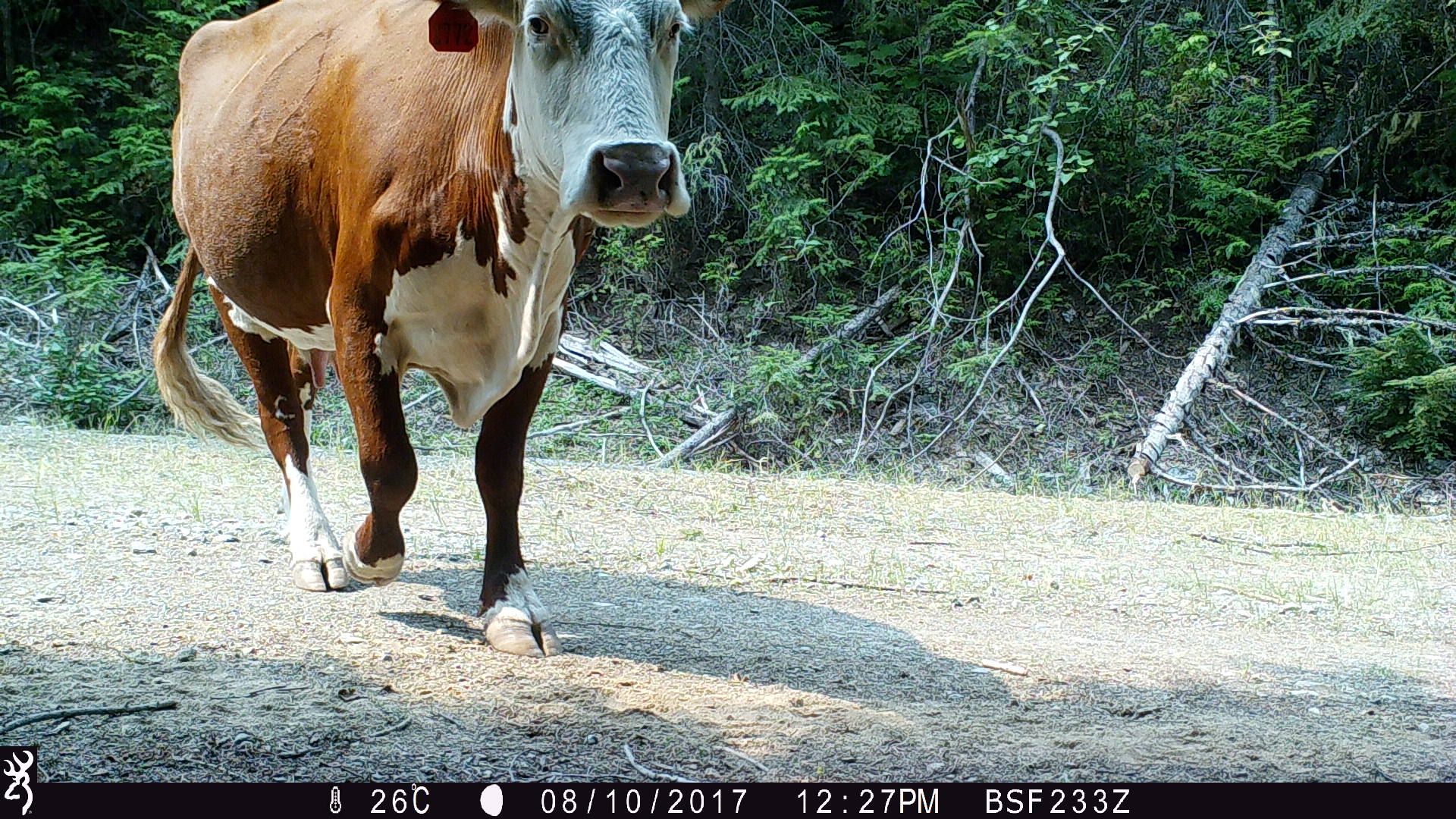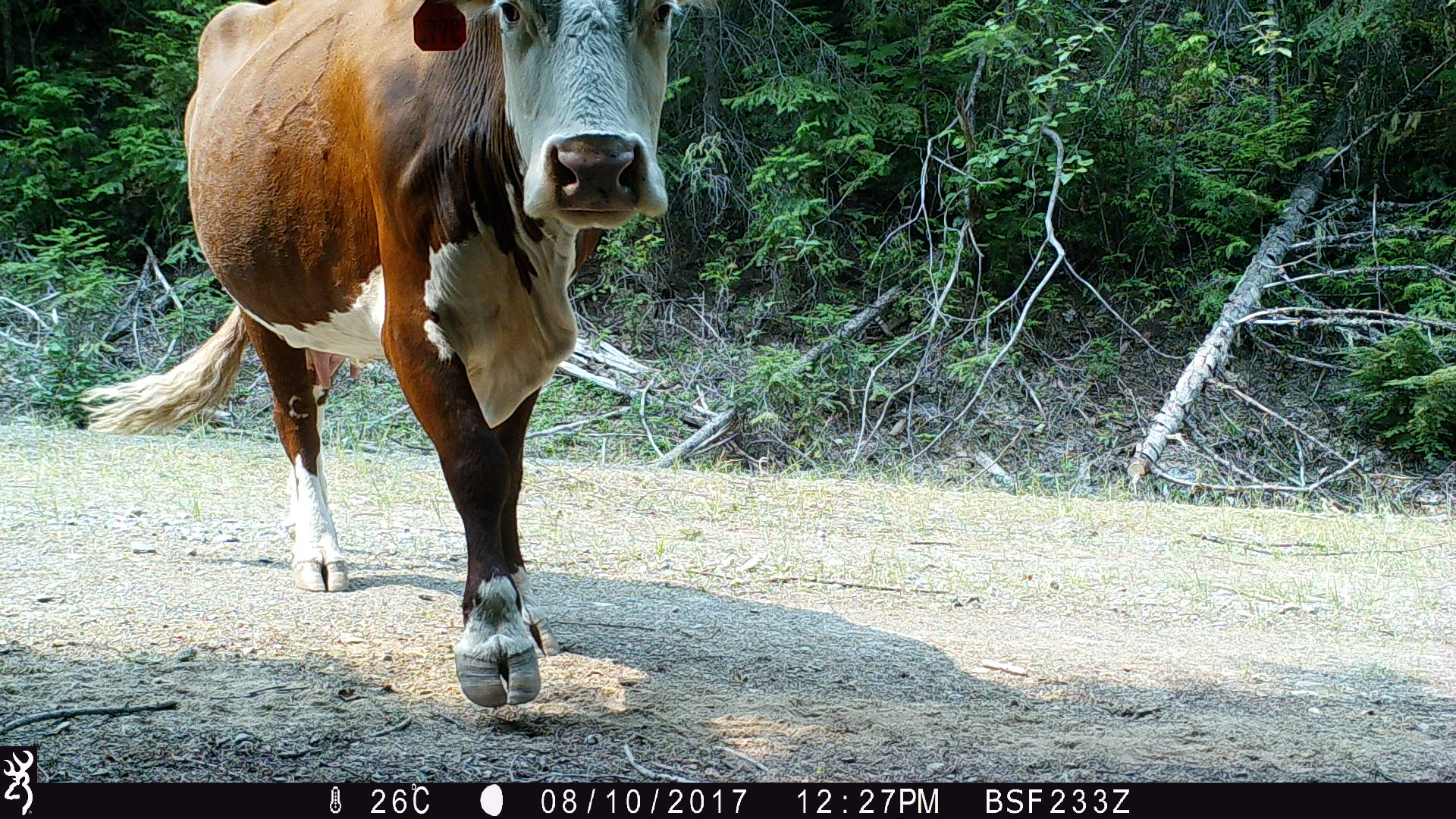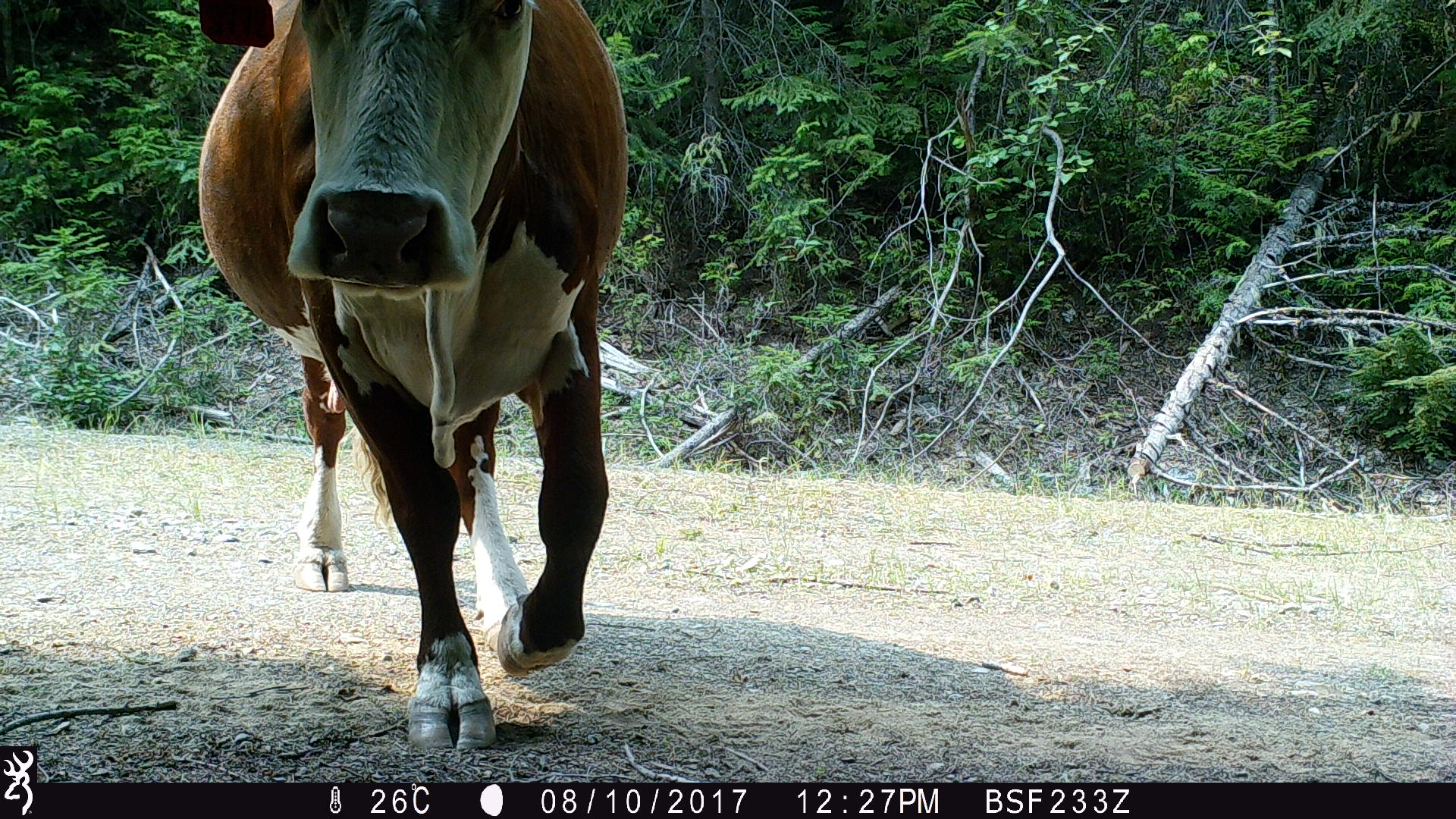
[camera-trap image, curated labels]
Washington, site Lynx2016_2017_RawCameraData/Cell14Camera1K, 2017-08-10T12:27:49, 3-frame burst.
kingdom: Animalia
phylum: Chordata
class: Mammalia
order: Artiodactyla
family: Bovidae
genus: Bos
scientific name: Bos taurus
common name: domestic cattle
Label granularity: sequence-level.